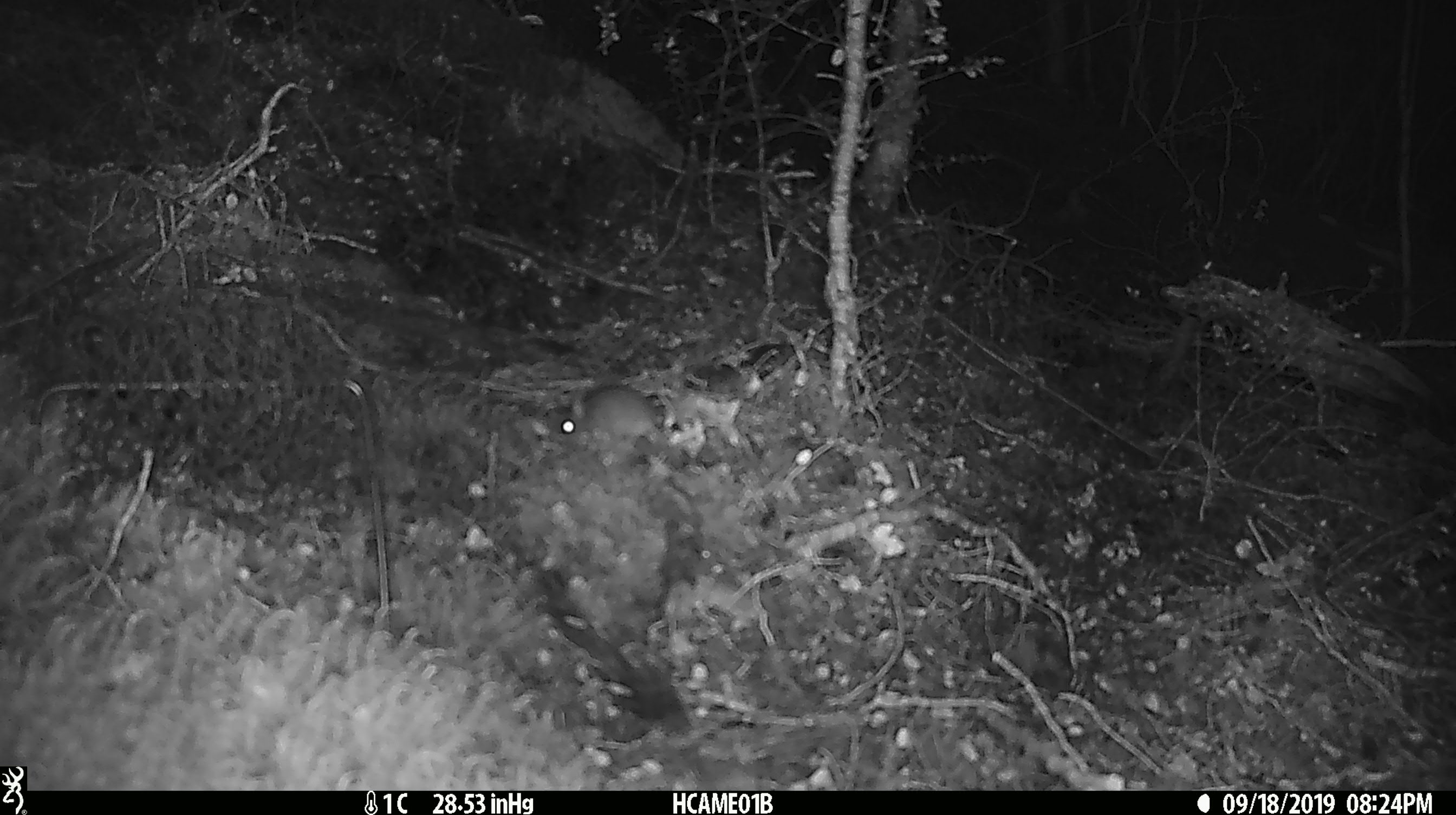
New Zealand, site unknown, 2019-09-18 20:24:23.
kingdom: Animalia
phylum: Chordata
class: Mammalia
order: Rodentia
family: Muridae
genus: Mus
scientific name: Mus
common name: mouse